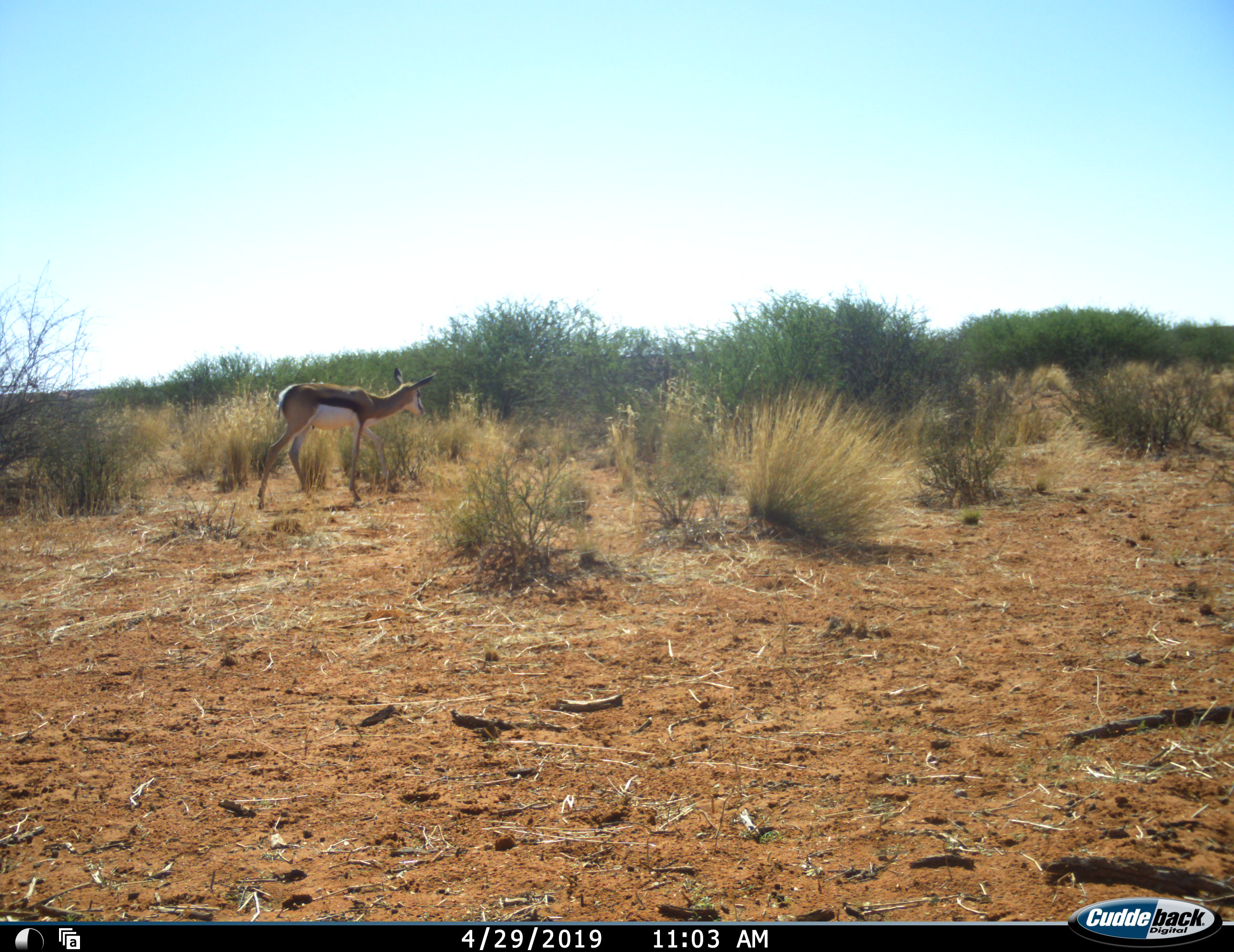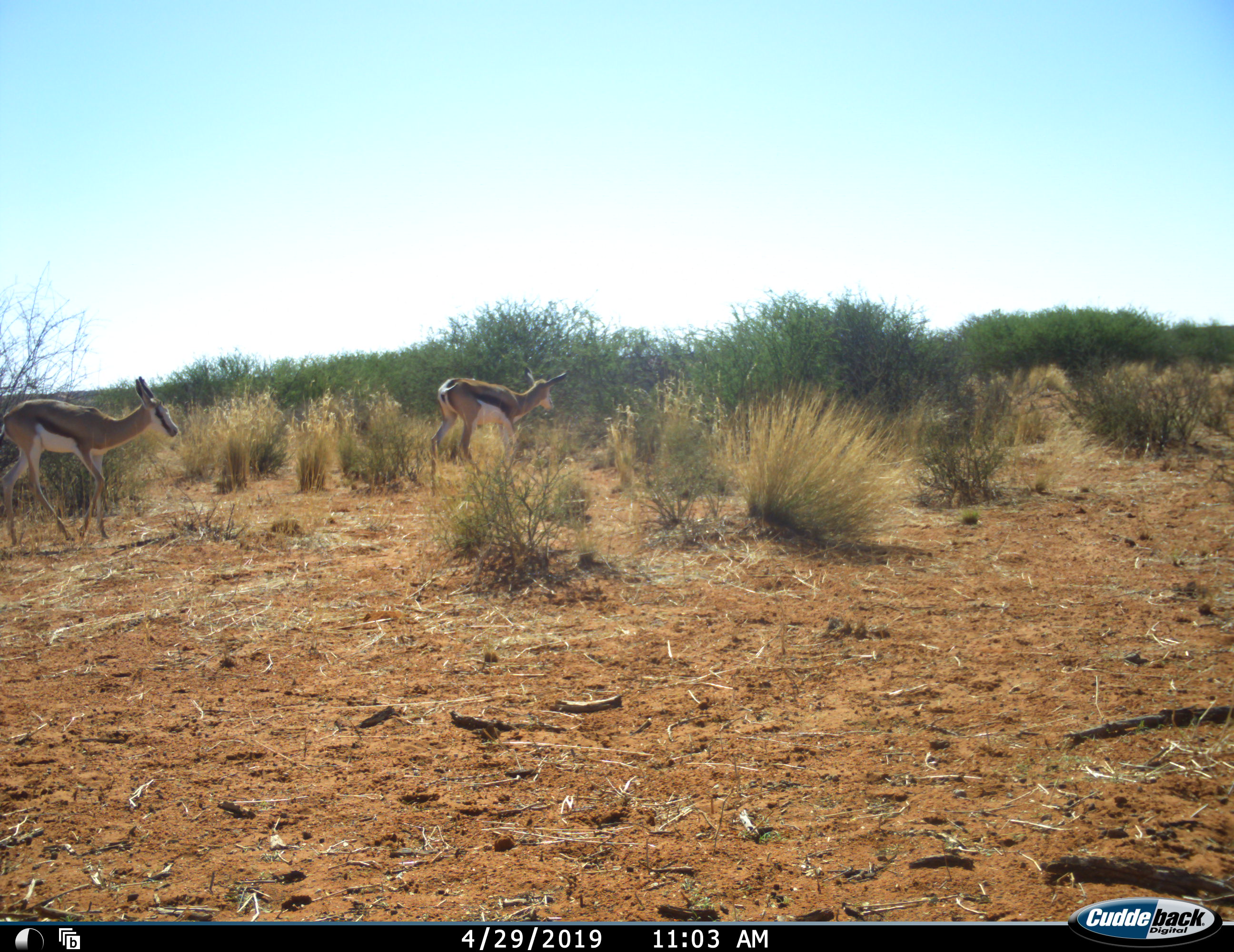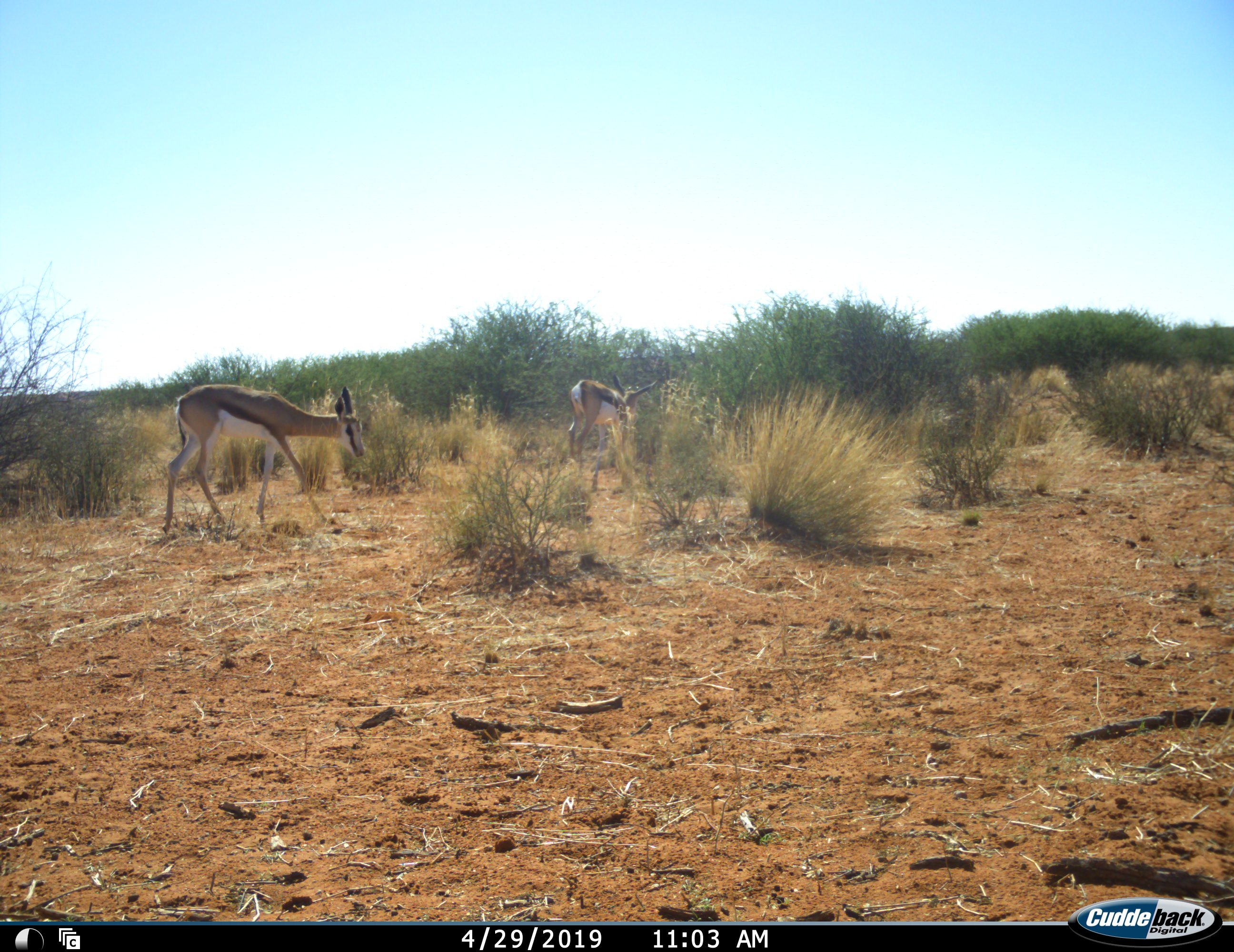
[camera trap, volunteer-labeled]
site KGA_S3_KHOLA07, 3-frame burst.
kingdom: Animalia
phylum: Chordata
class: Mammalia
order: Artiodactyla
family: Bovidae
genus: Antidorcas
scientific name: Antidorcas marsupialis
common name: springbok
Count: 2.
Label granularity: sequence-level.